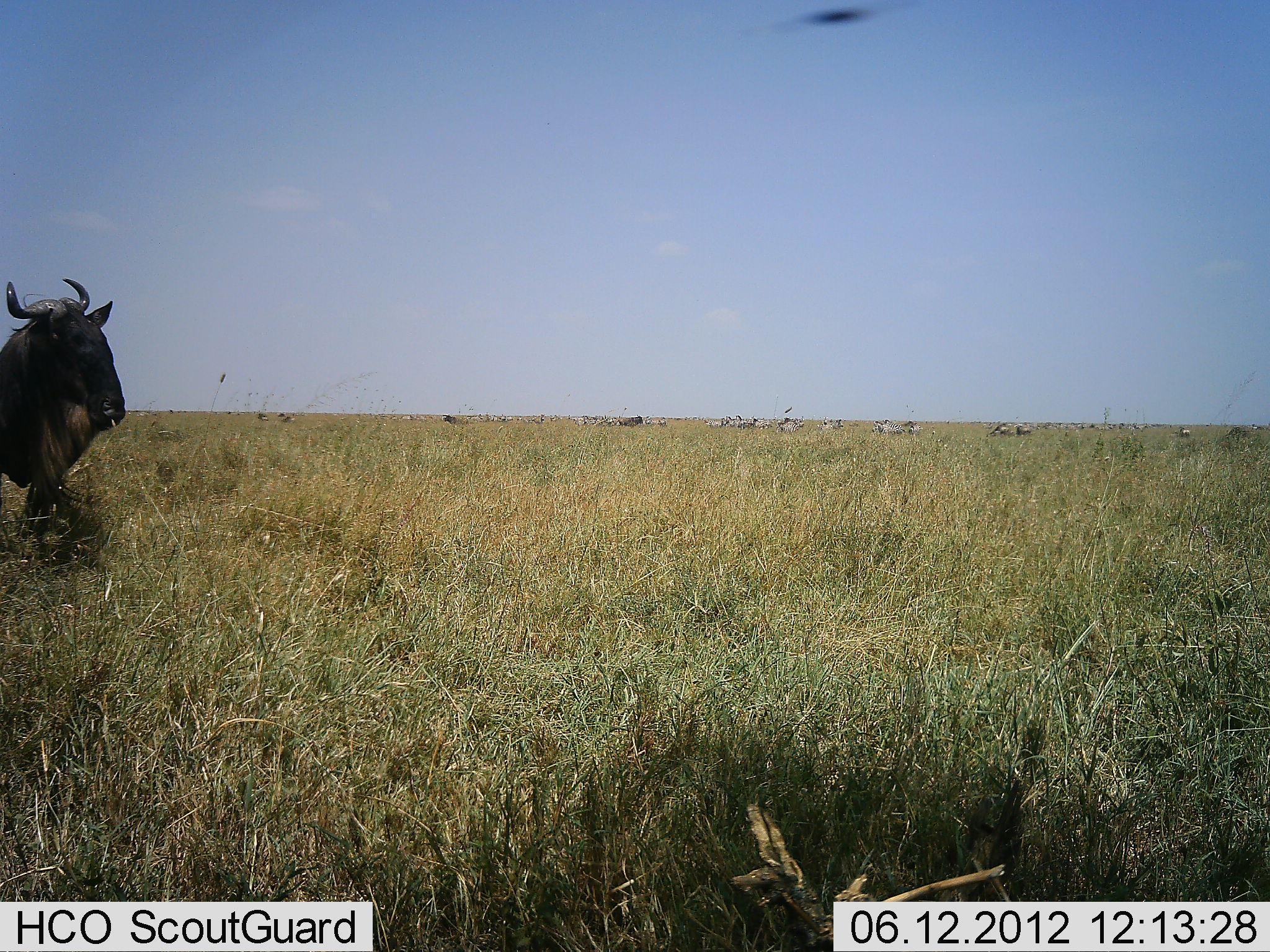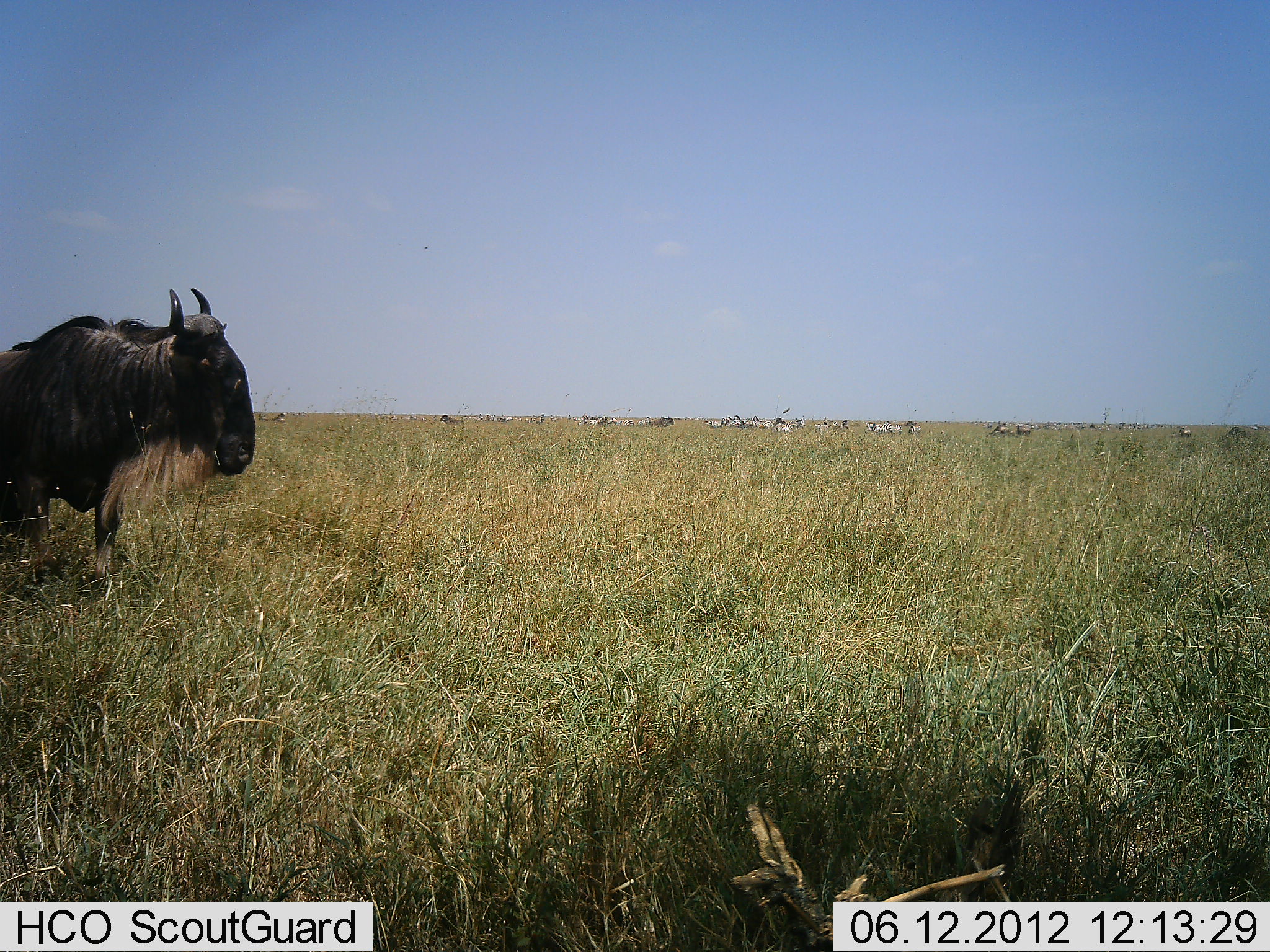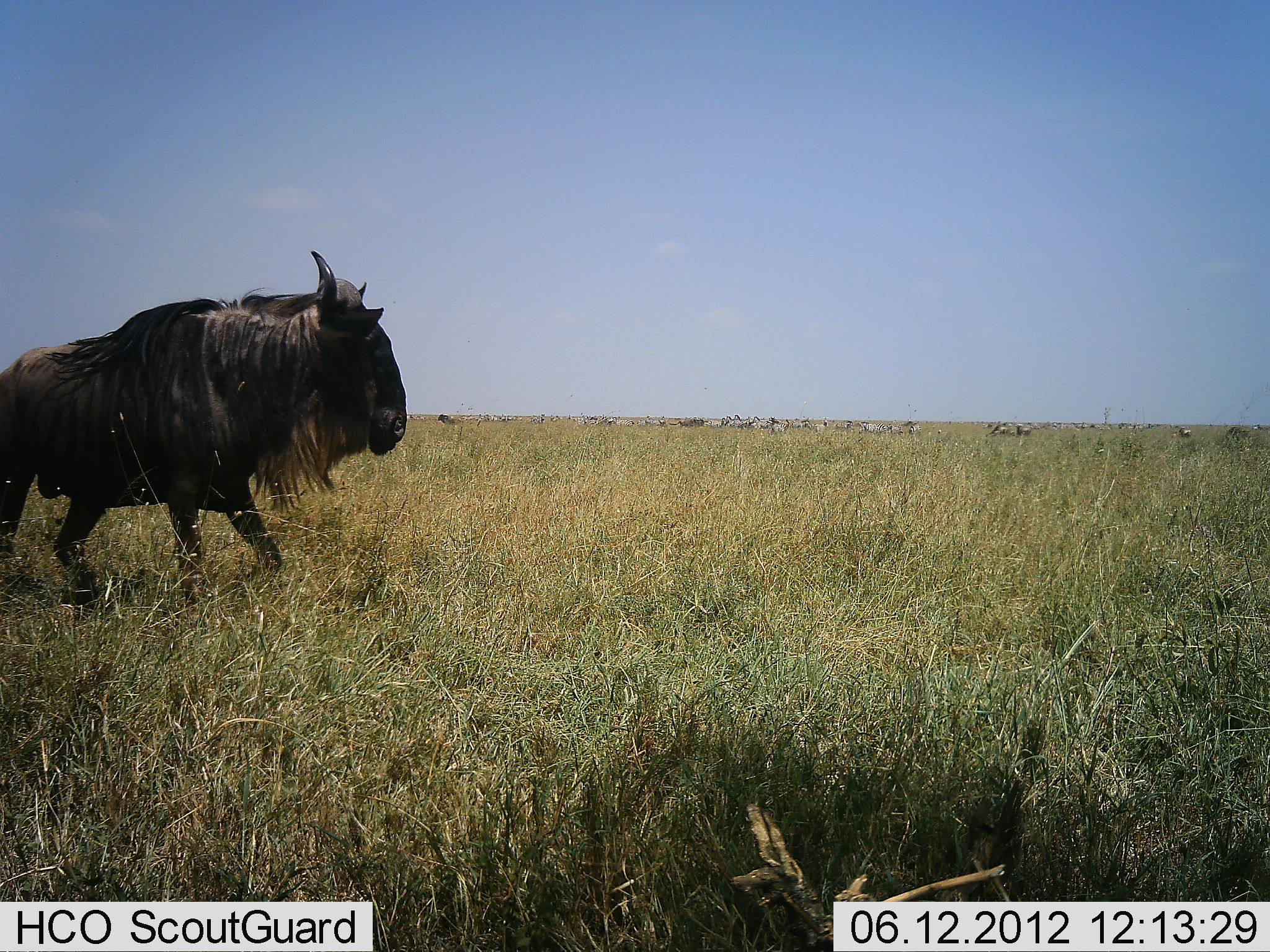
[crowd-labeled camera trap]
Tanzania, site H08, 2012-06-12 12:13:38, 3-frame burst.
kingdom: Animalia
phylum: Chordata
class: Mammalia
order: Artiodactyla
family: Bovidae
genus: Connochaetes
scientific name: Connochaetes taurinus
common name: blue wildebeest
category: wildebeest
Wildebeest (blue wildebeest) (Connochaetes taurinus), count 5. Behavior (volunteer vote fractions): standing 28%, resting 0%, moving 83%, interacting 0%. Young present (vote fraction): 0%. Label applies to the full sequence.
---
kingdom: Animalia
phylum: Chordata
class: Mammalia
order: Perissodactyla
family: Equidae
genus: Equus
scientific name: Equus quagga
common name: plains zebra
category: zebra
Zebra (plains zebra) (Equus quagga), count 11-50. Behavior (volunteer vote fractions): standing 64%, resting 0%, moving 45%, interacting 0%. Young present (vote fraction): 0%. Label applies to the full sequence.